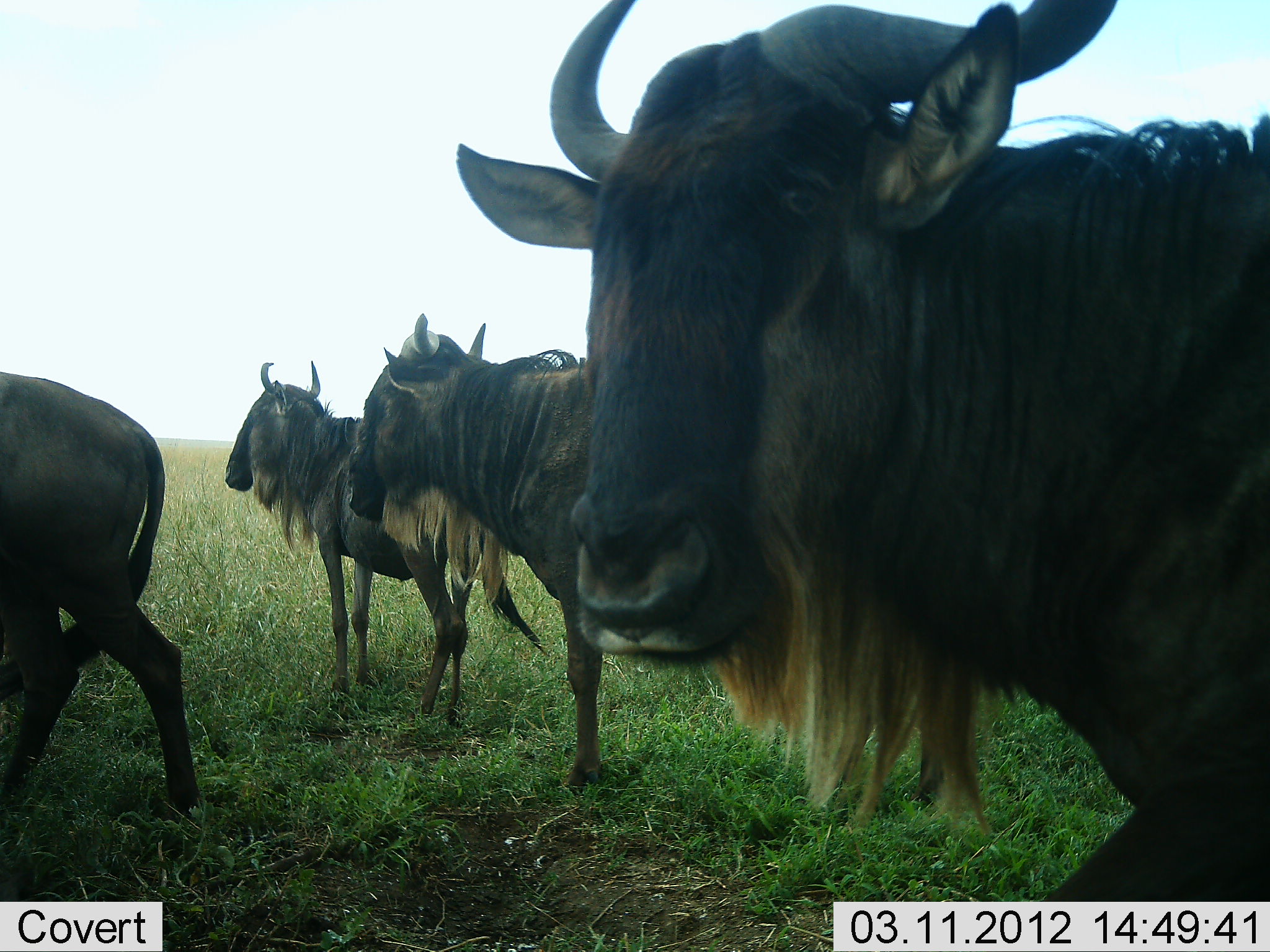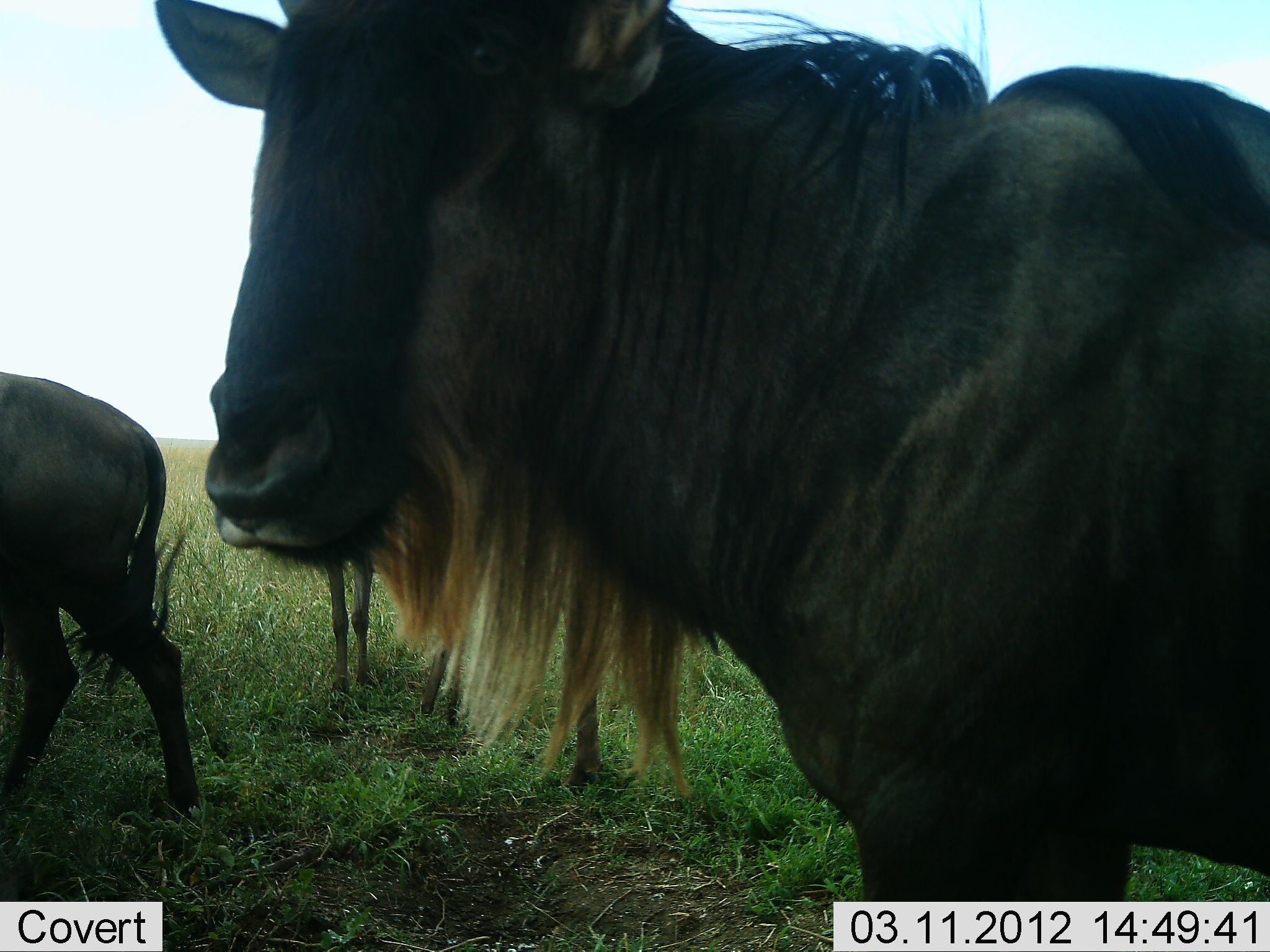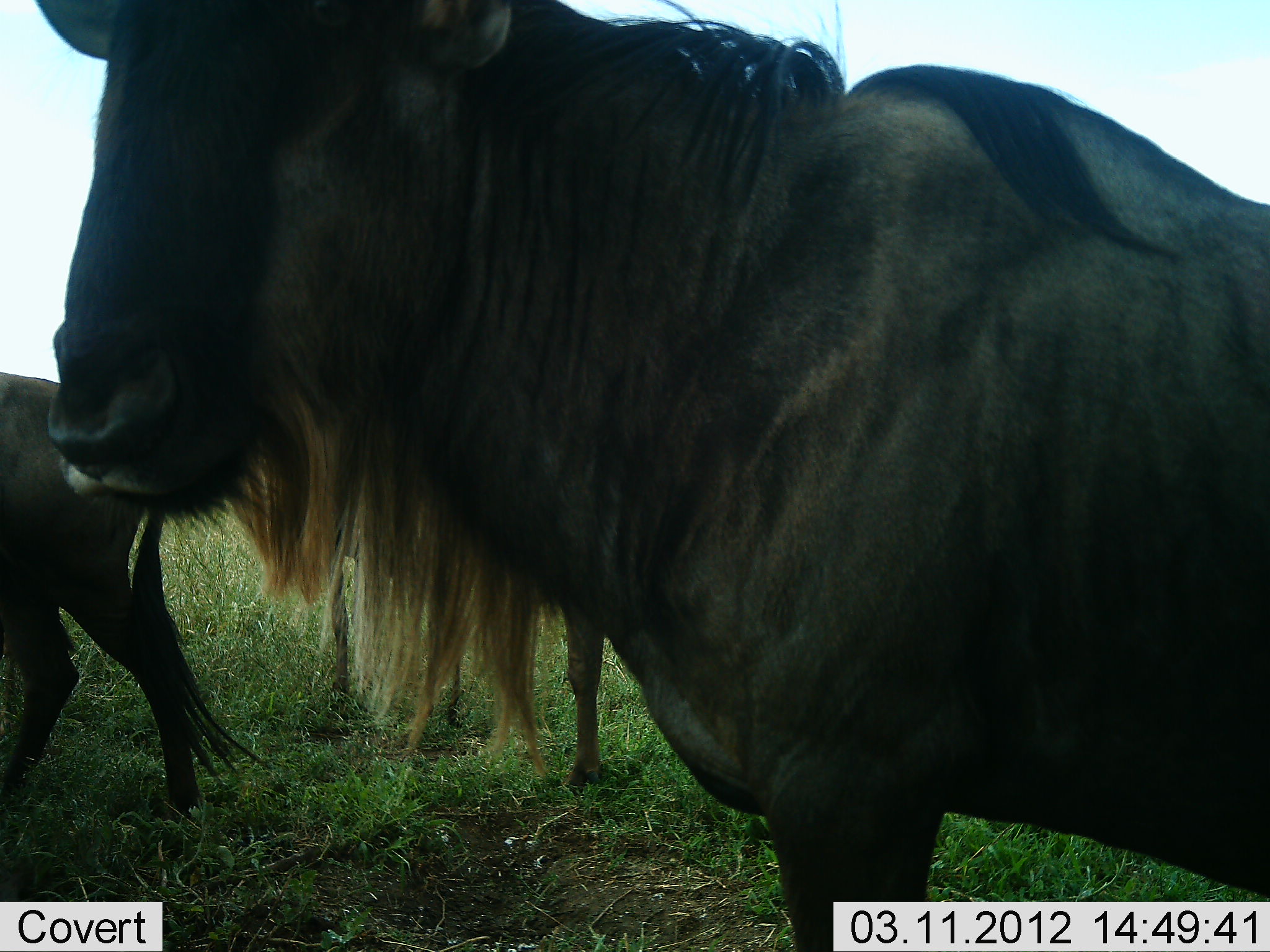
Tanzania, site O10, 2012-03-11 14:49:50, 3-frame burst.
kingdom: Animalia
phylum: Chordata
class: Mammalia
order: Artiodactyla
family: Bovidae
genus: Connochaetes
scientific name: Connochaetes taurinus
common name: blue wildebeest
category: wildebeest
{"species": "wildebeest (blue wildebeest) (Connochaetes taurinus)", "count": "4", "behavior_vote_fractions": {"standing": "78%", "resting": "0%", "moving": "57%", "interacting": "4%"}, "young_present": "0%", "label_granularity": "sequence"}